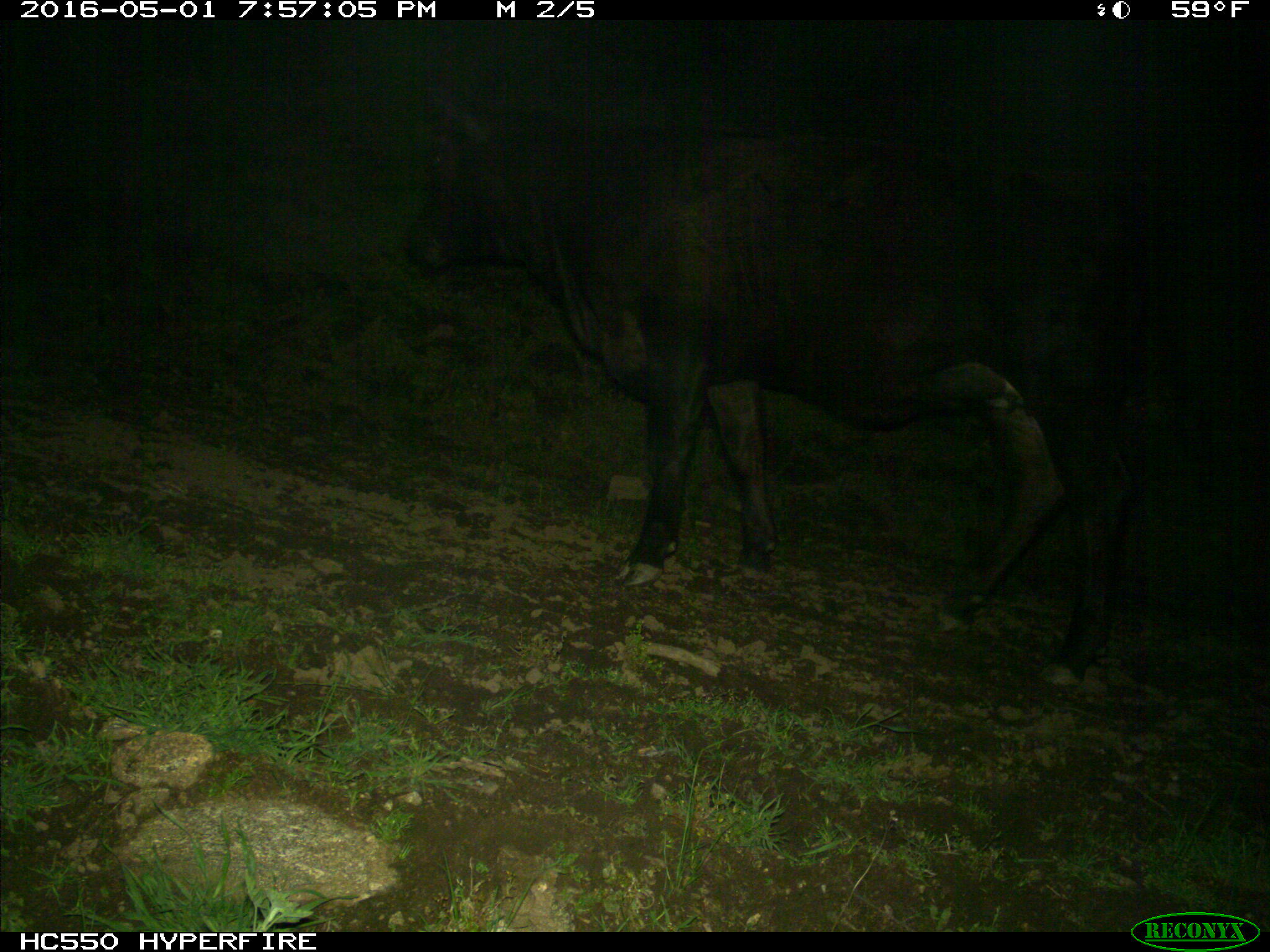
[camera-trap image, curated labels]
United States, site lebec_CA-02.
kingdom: Animalia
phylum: Chordata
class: Mammalia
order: Artiodactyla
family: Bovidae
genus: Bos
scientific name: Bos taurus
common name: domestic cow